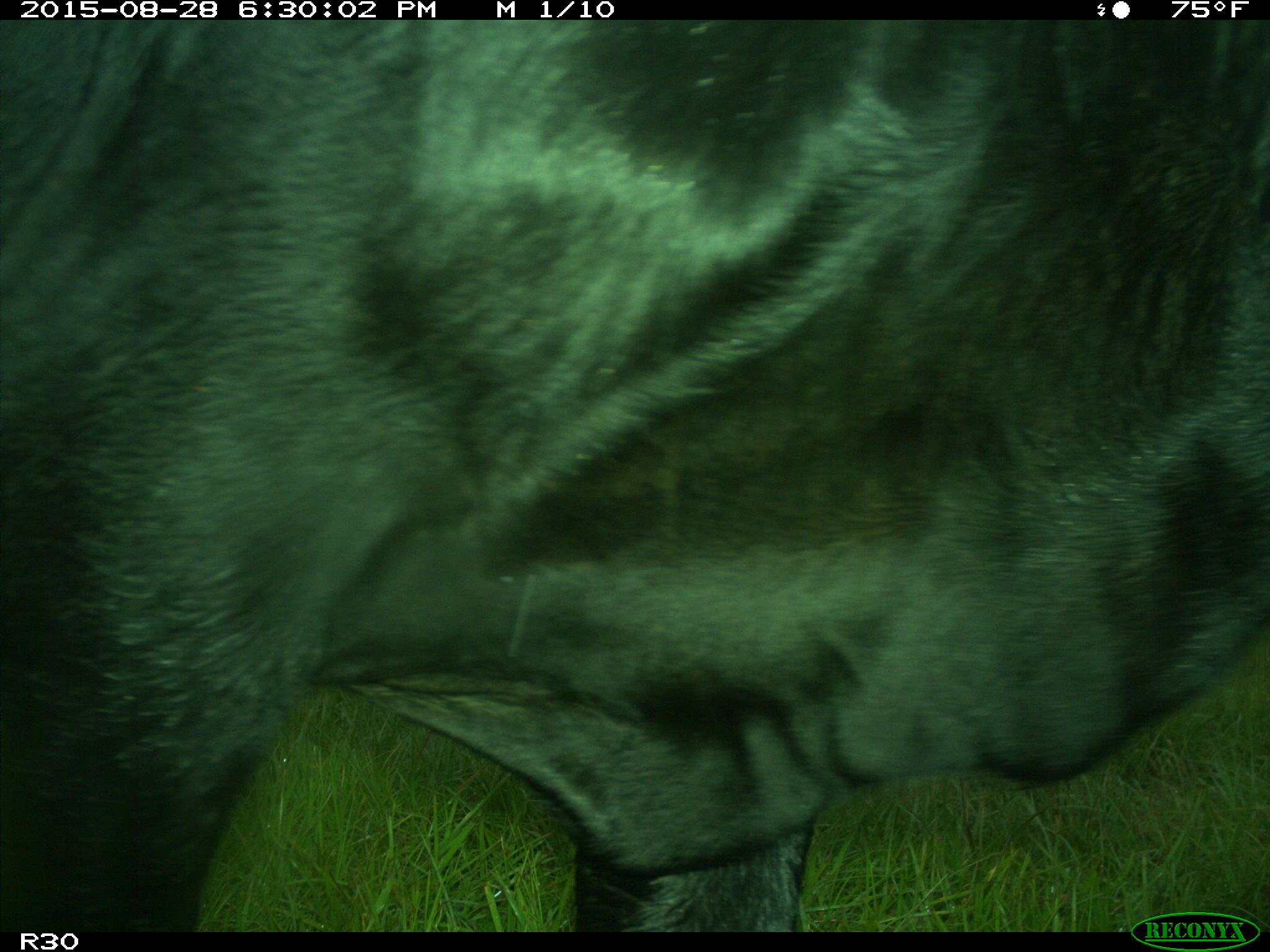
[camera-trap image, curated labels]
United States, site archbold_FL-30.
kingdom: Animalia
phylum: Chordata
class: Mammalia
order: Artiodactyla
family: Bovidae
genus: Bos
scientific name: Bos taurus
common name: domestic cow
Bos taurus (domestic cow).